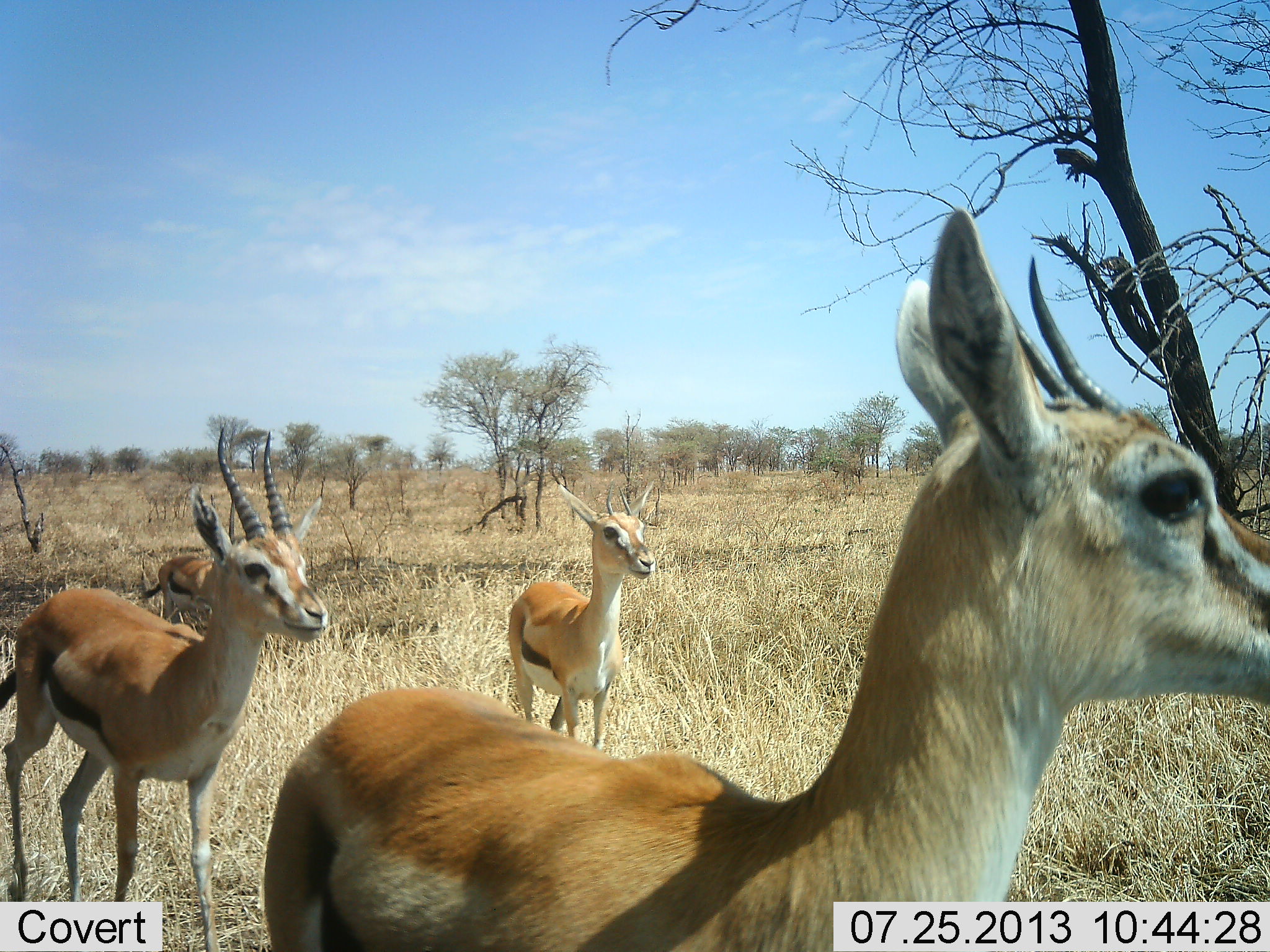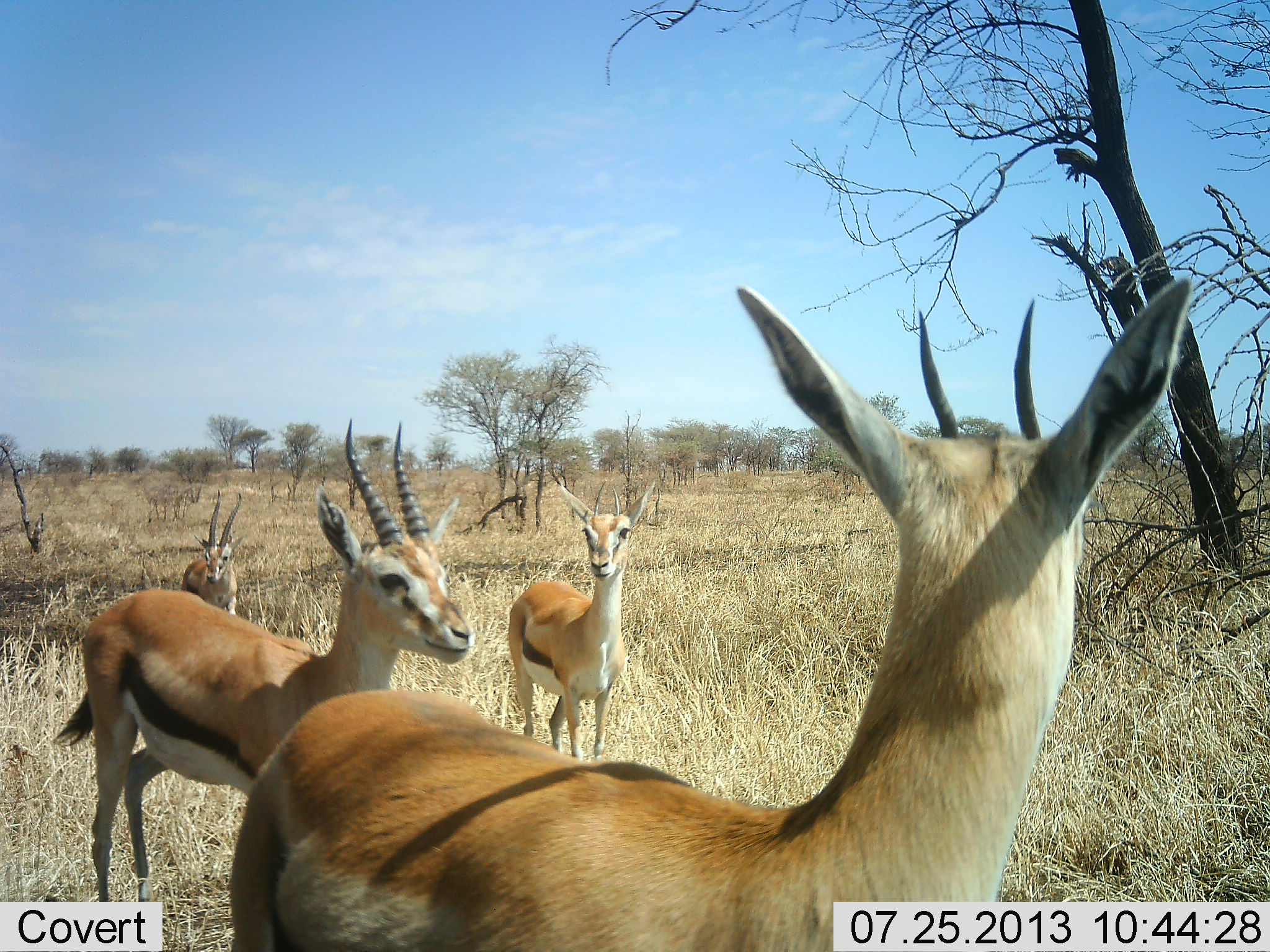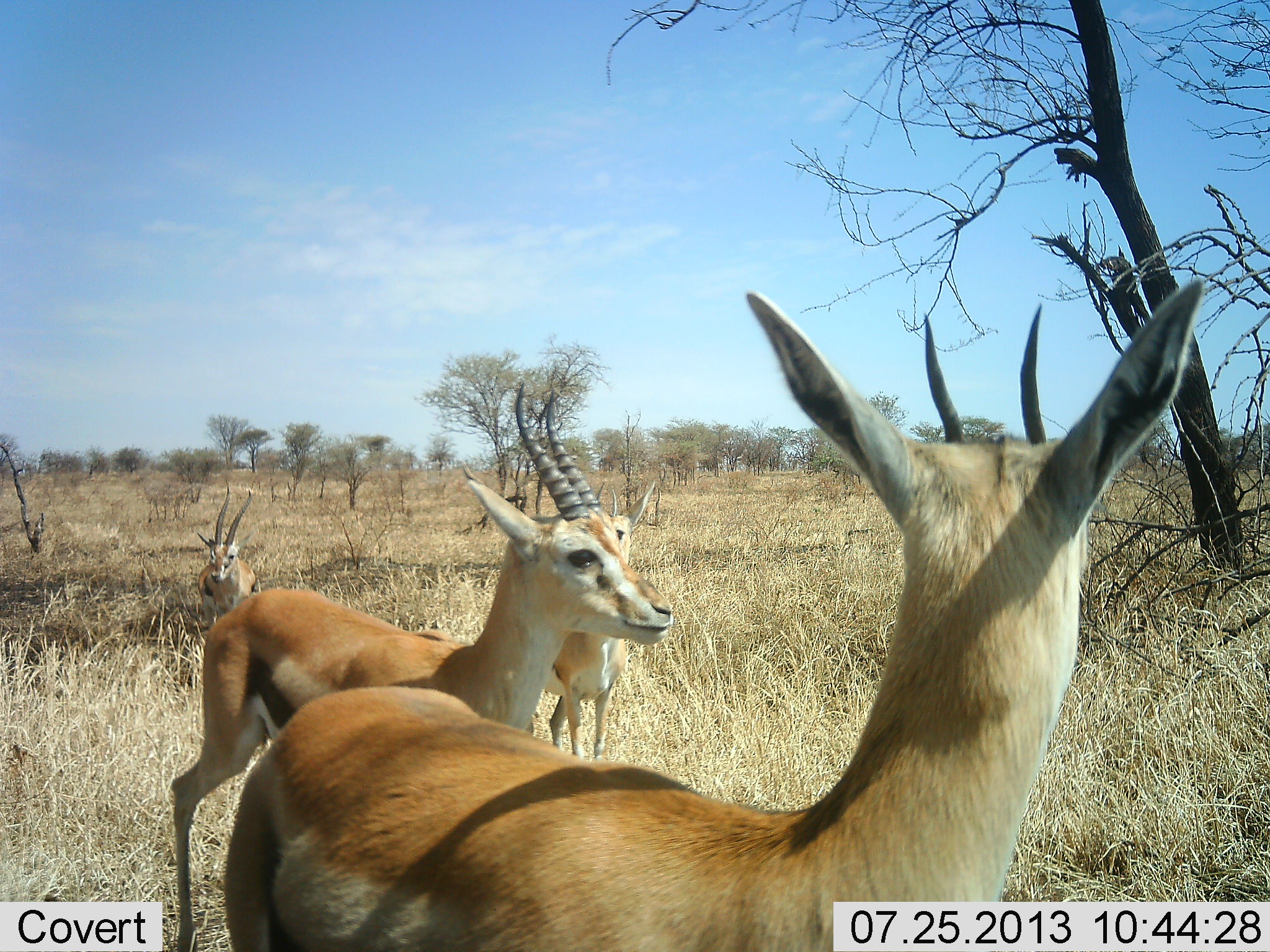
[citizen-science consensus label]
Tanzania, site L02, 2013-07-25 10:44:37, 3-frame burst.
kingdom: Animalia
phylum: Chordata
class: Mammalia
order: Artiodactyla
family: Bovidae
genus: Eudorcas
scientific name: Eudorcas thomsonii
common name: thomson's gazelle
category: gazellethomsons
Gazellethomsons (thomson's gazelle) (Eudorcas thomsonii), count 4. Behavior (volunteer vote fractions): standing 81%, resting 0%, moving 58%, interacting 12%. Young present (vote fraction): 0%. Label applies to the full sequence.